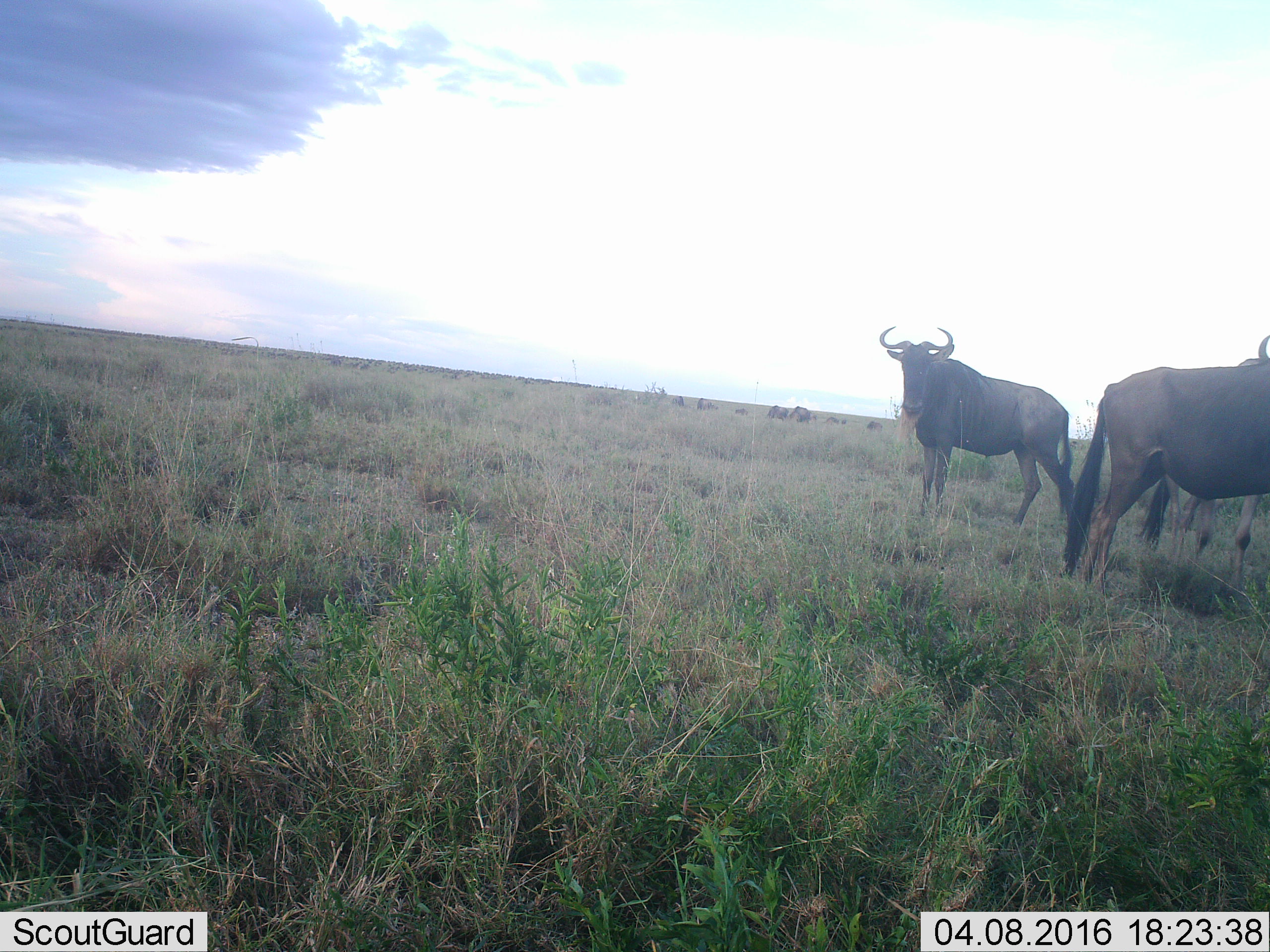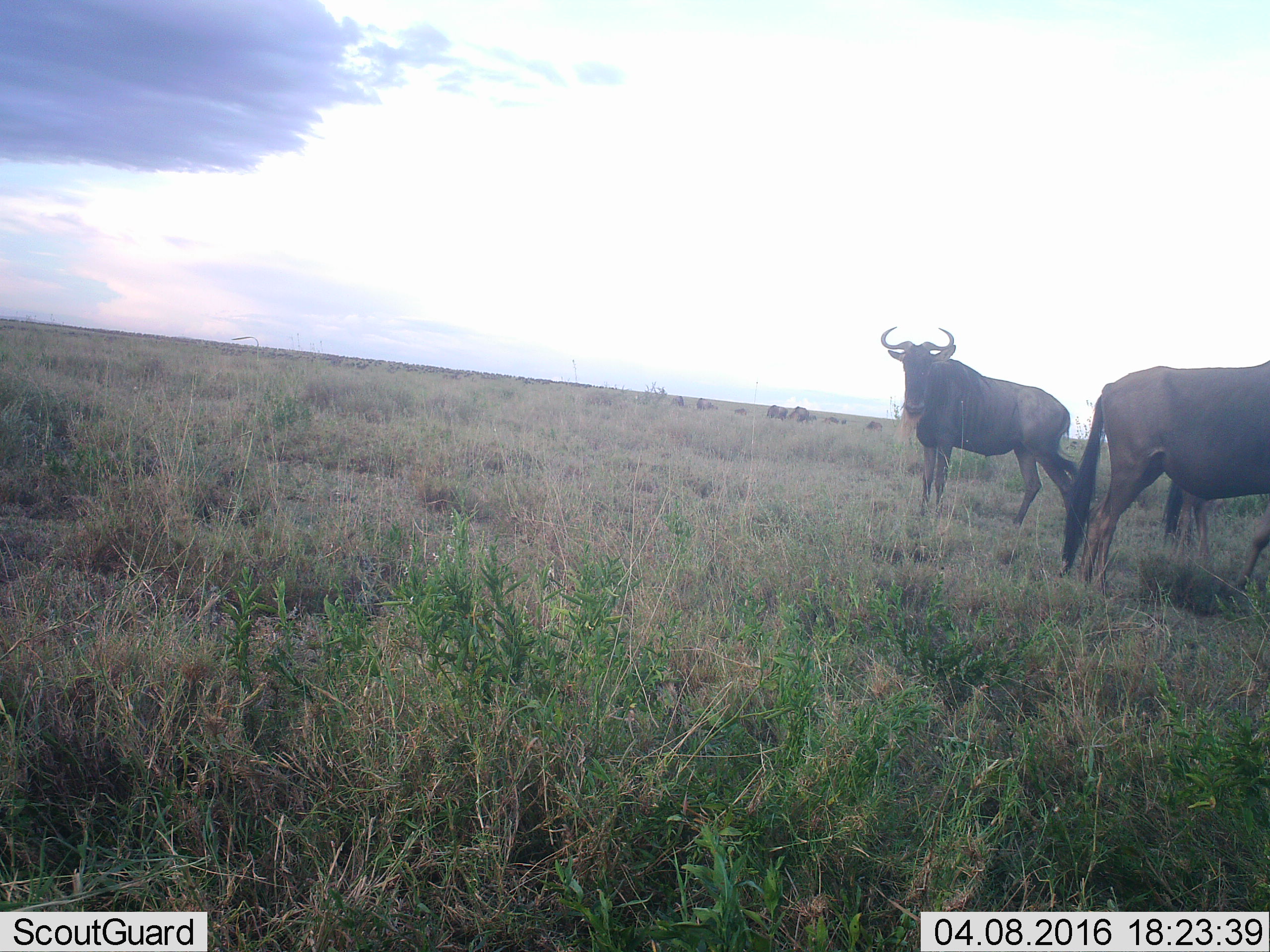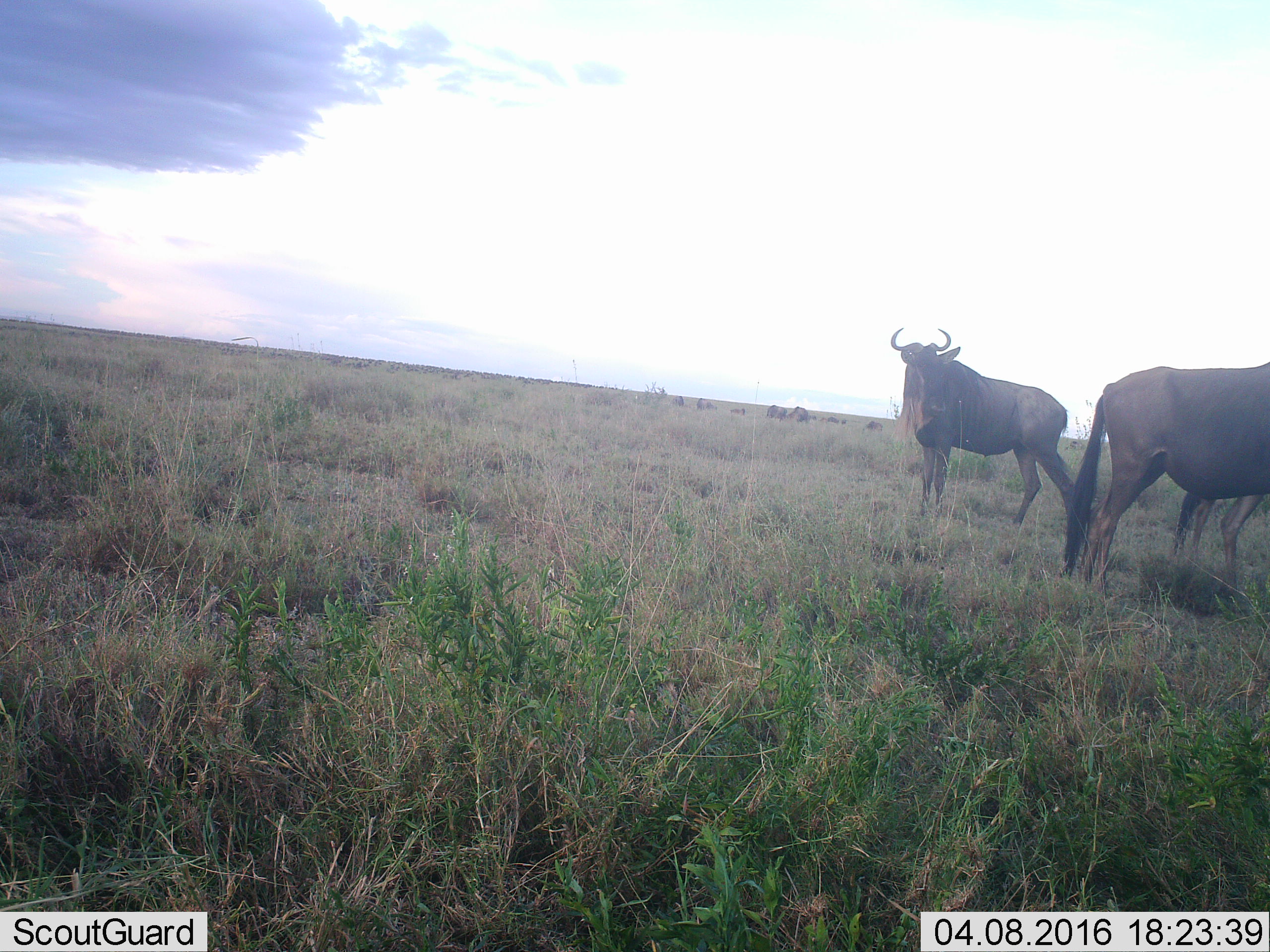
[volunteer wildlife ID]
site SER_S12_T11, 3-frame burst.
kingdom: Animalia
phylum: Chordata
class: Mammalia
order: Artiodactyla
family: Bovidae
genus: Connochaetes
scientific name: Connochaetes taurinus taurinus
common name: blue wildebeest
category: wildebeestblue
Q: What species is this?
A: Wildebeestblue (blue wildebeest) (Connochaetes taurinus taurinus).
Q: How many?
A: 11-50.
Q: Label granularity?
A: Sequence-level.